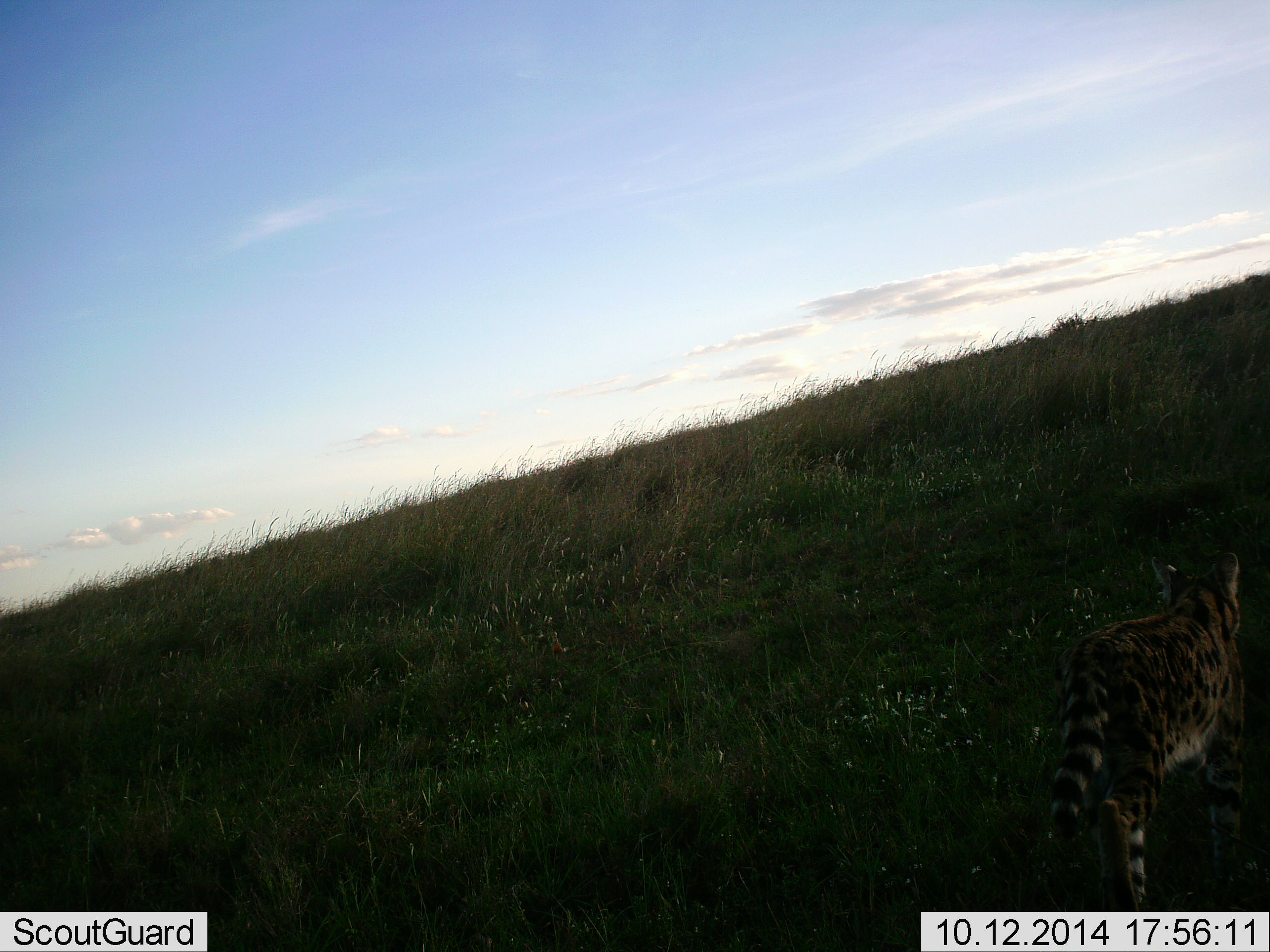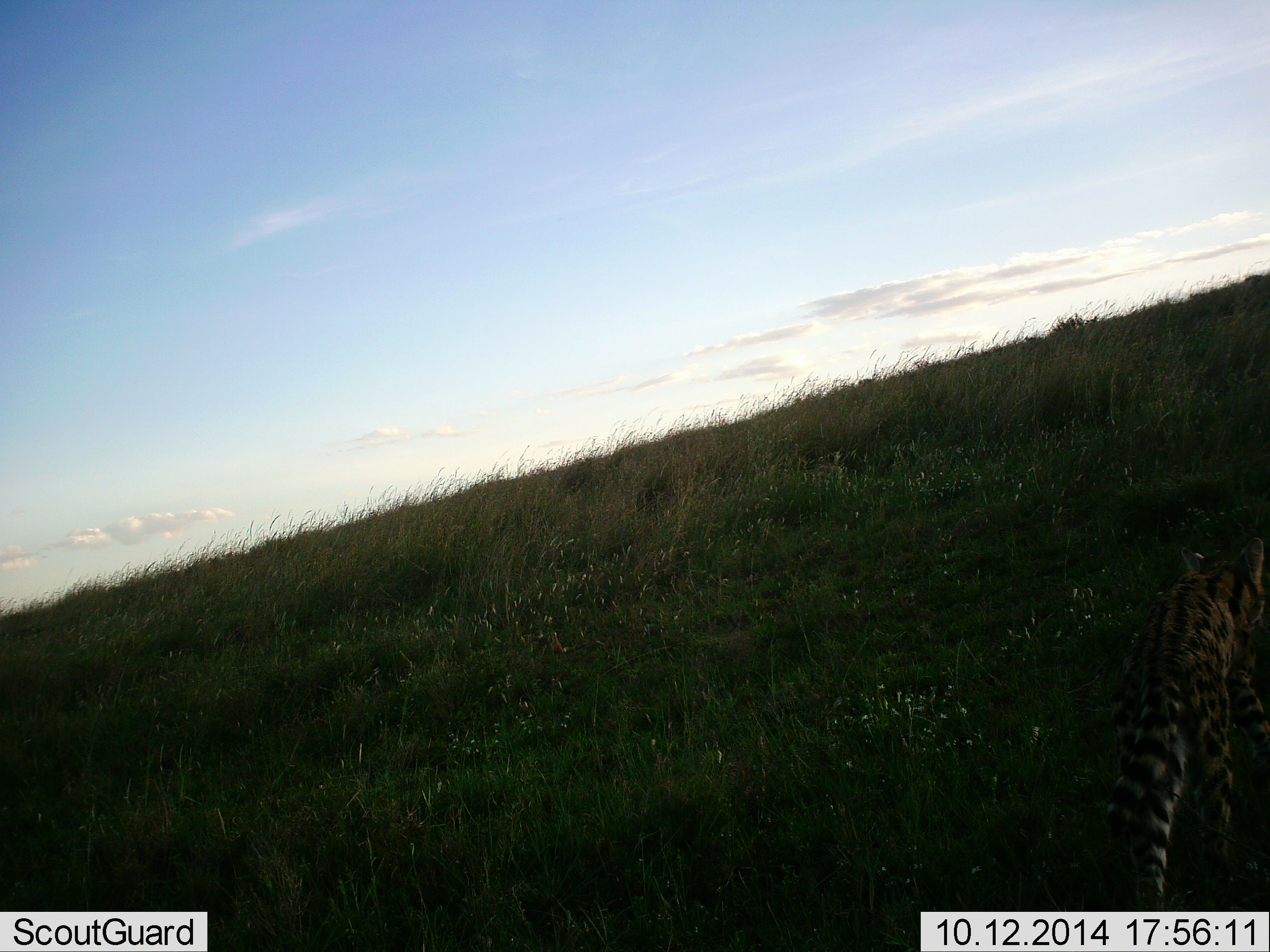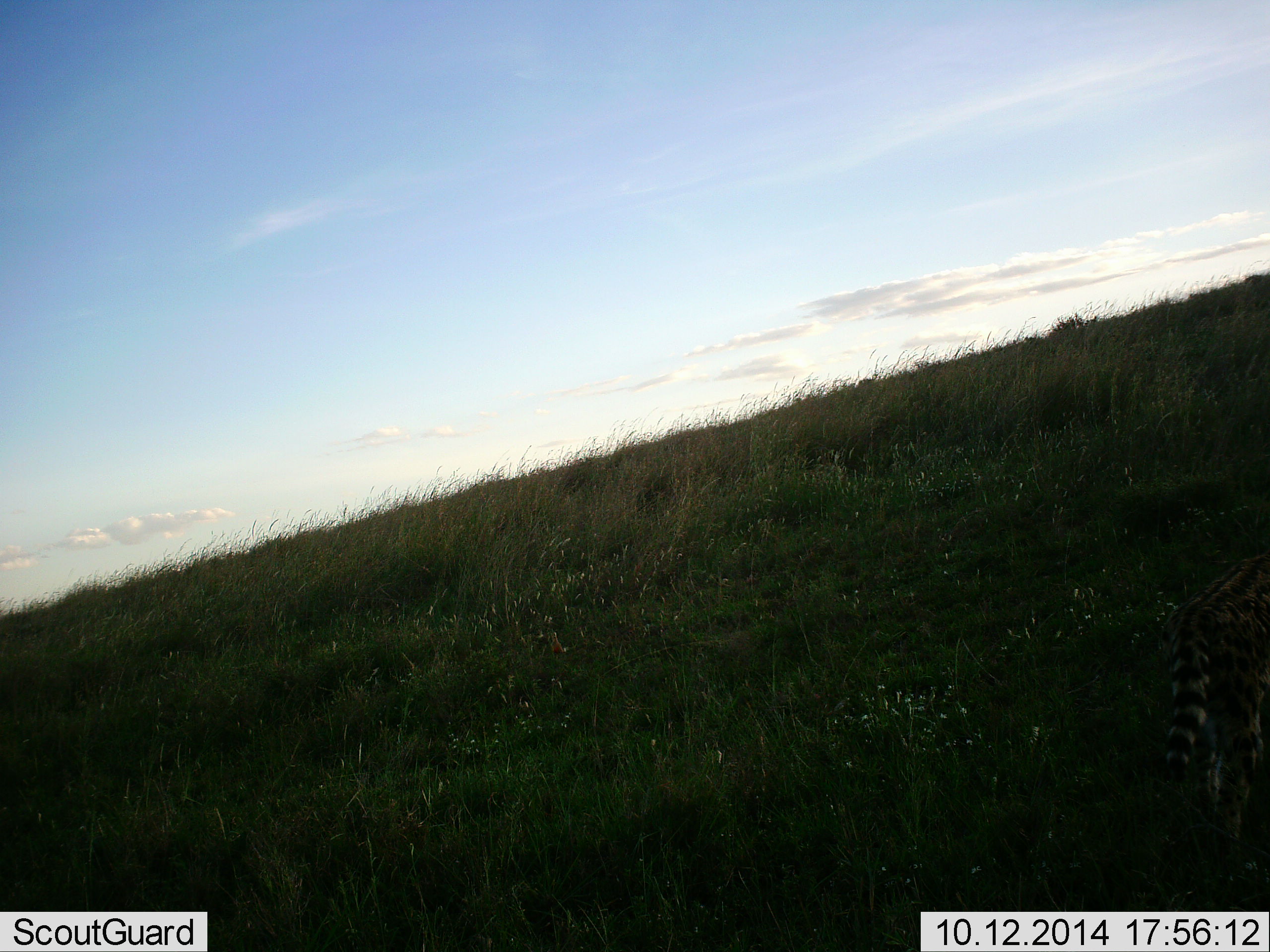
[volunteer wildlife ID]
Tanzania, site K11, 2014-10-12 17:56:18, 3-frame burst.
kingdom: Animalia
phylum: Chordata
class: Mammalia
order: Carnivora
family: Felidae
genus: Leptailurus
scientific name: Leptailurus serval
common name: serval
Serval (Leptailurus serval), count 1. Behavior (volunteer vote fractions): standing 0%, resting 0%, moving 100%, interacting 0%. Young present (vote fraction): 0%. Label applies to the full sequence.